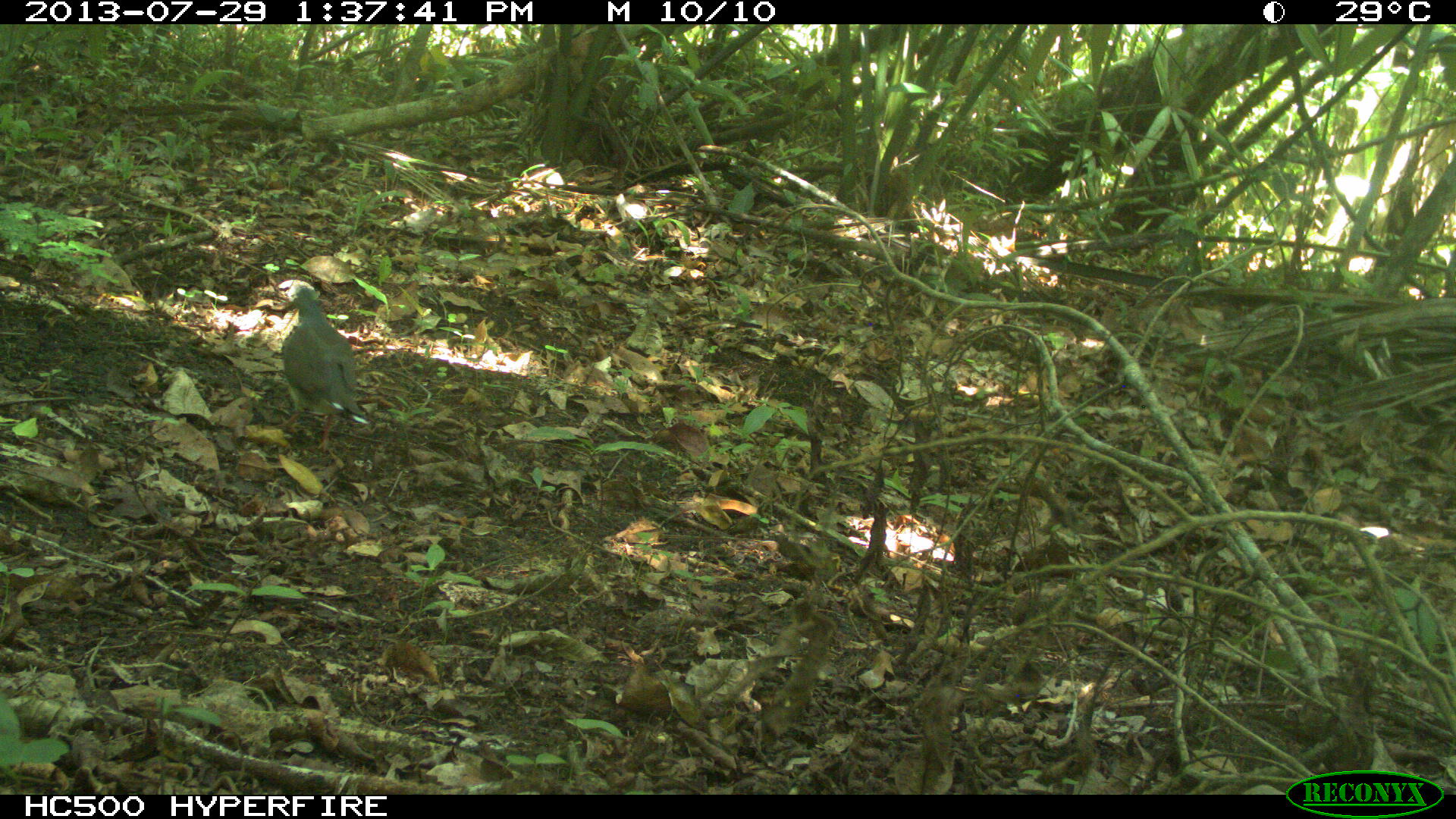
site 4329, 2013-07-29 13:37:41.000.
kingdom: Animalia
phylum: Chordata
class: Aves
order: Columbiformes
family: Columbidae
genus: Leptotila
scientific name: Leptotila plumbeiceps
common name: gray-headed dove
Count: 1.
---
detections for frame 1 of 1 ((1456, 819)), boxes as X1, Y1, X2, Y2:
leptotila plumbeiceps: 280, 282, 375, 458